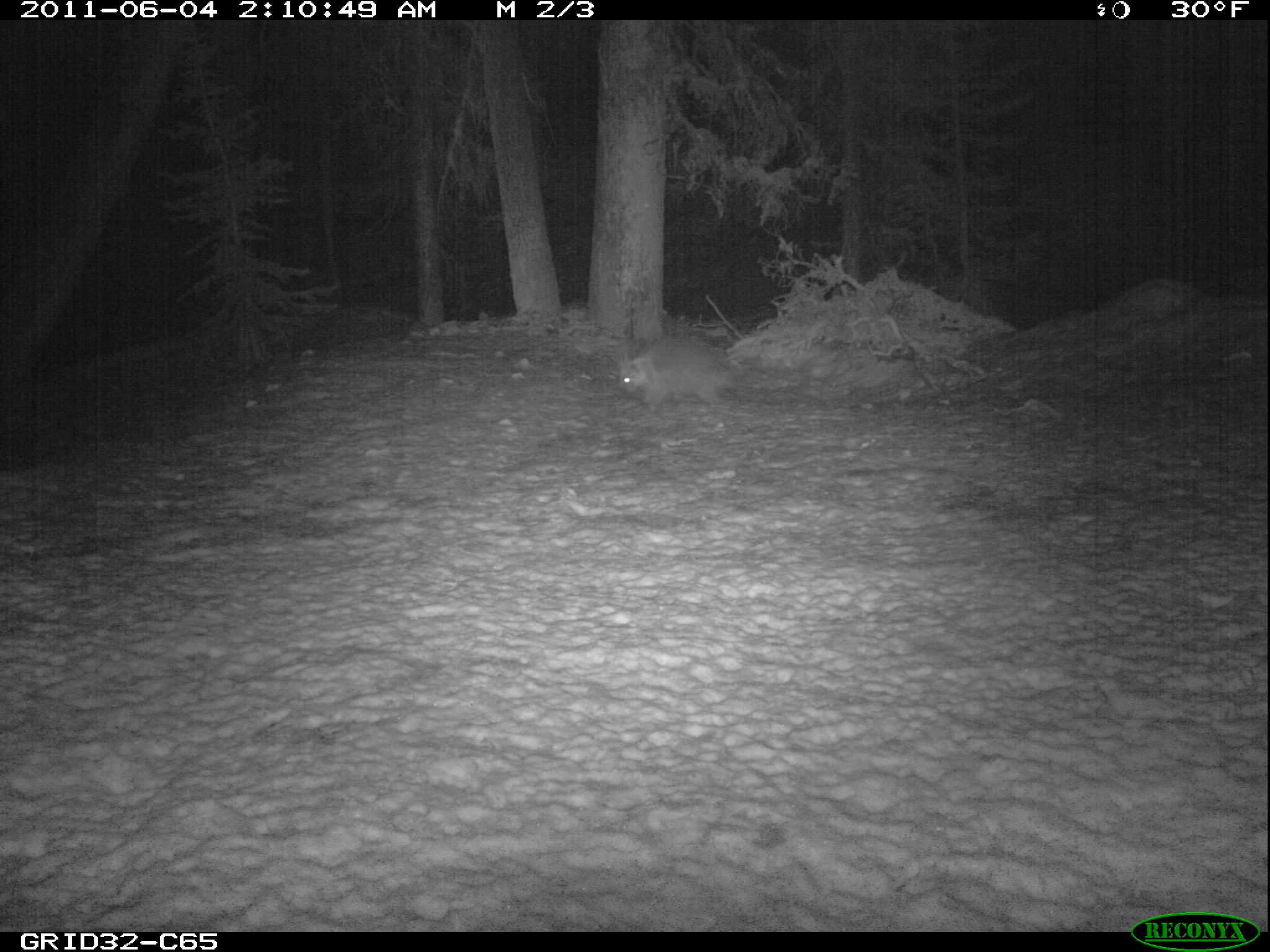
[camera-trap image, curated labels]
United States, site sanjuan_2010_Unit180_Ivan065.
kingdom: Animalia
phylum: Chordata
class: Mammalia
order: Rodentia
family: Erethizontidae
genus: Erethizon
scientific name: Erethizon dorsatum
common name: north american porcupine